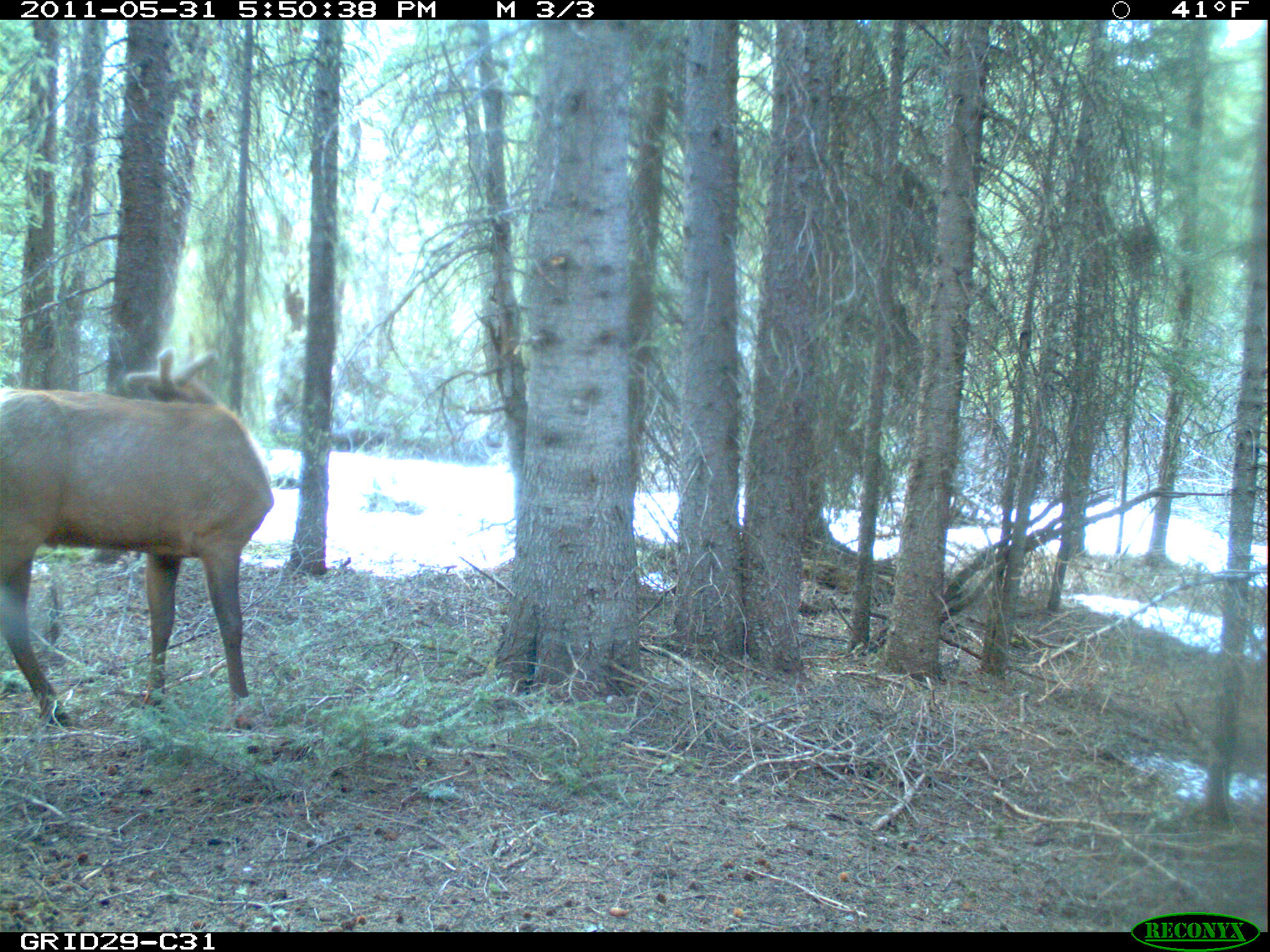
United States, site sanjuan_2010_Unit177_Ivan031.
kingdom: Animalia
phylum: Chordata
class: Mammalia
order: Artiodactyla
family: Cervidae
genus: Cervus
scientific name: Cervus elaphus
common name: red deer